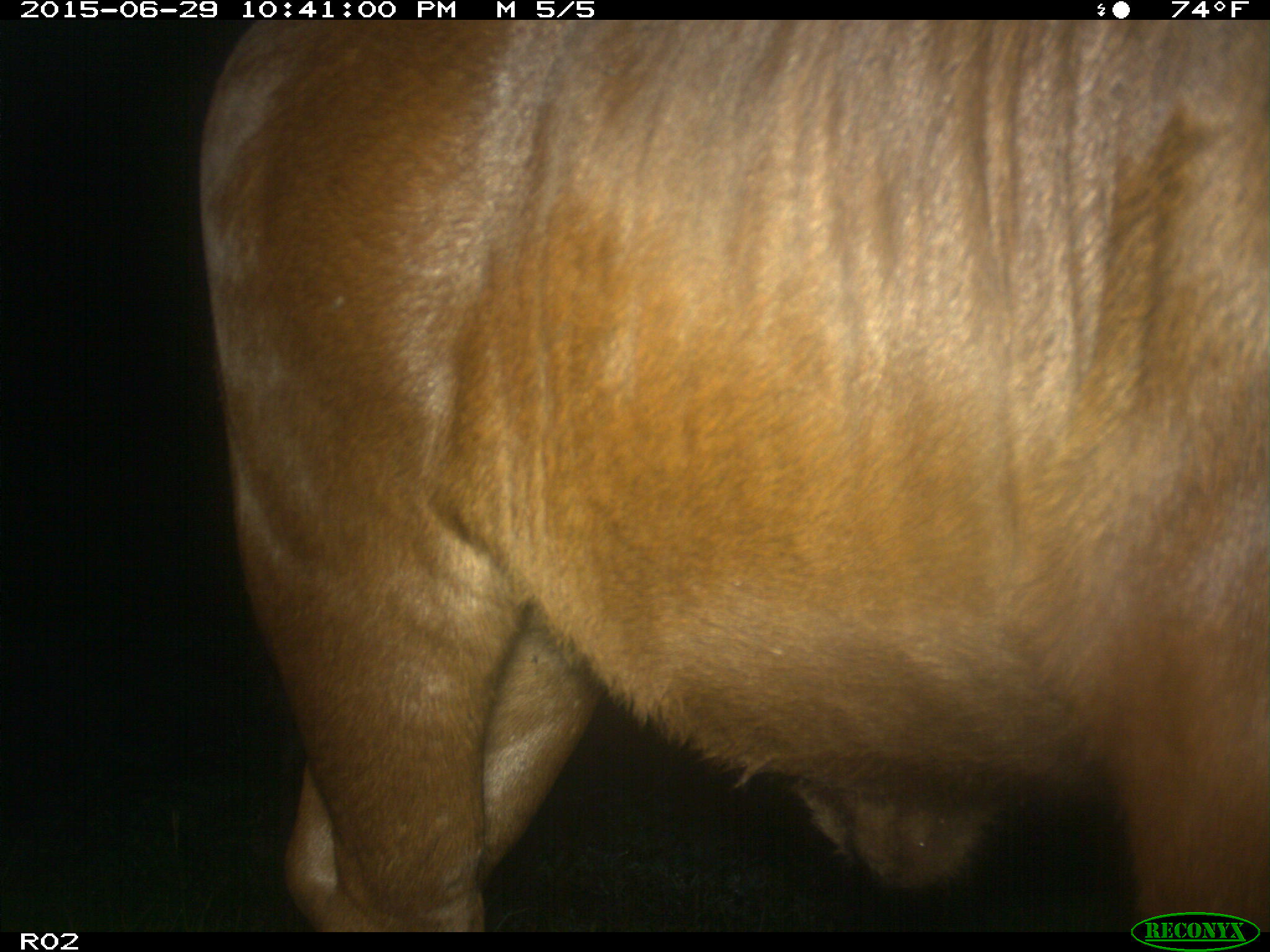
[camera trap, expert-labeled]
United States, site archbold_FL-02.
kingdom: Animalia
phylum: Chordata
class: Mammalia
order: Artiodactyla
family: Bovidae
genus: Bos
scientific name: Bos taurus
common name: domestic cow